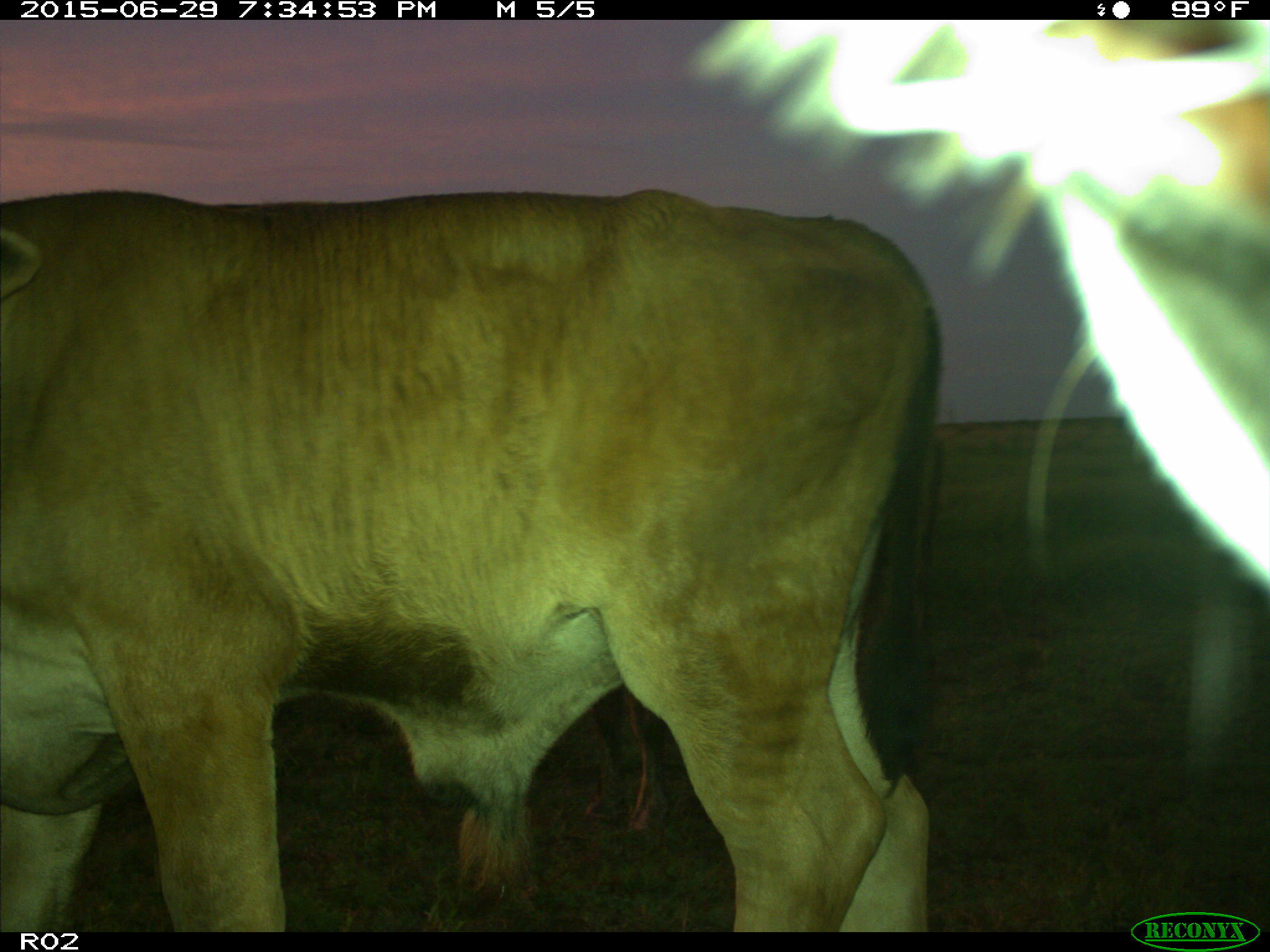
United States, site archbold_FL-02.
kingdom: Animalia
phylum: Chordata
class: Mammalia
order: Artiodactyla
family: Bovidae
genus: Bos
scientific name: Bos taurus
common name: domestic cow